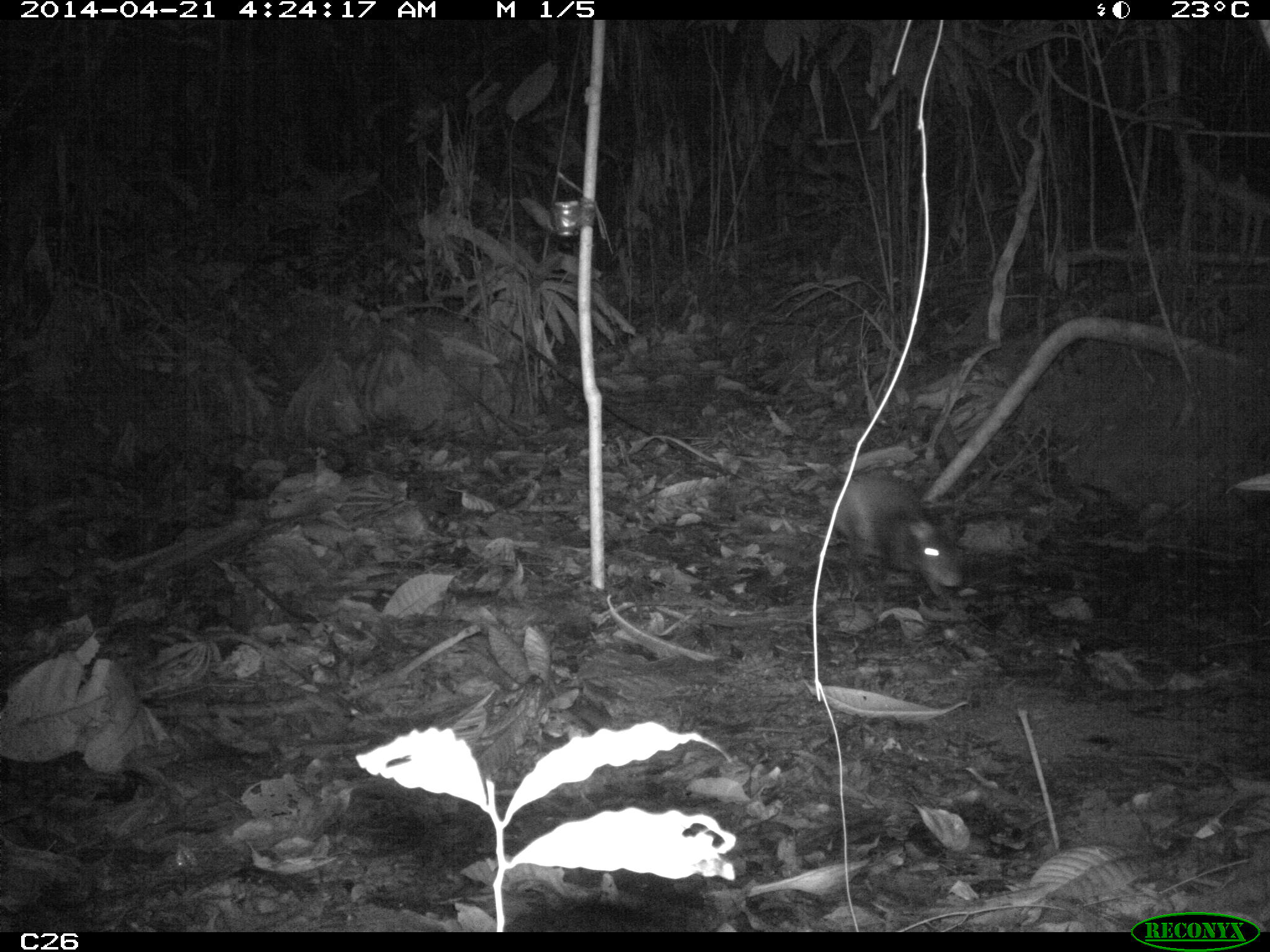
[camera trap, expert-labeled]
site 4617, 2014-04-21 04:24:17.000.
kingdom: Animalia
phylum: Chordata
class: Mammalia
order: Rodentia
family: Dasyproctidae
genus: Dasyprocta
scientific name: Dasyprocta leporina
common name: red-rumped agouti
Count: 1.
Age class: adult.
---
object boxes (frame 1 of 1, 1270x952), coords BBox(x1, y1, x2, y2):
dasyprocta leporina: BBox(817, 472, 969, 606)